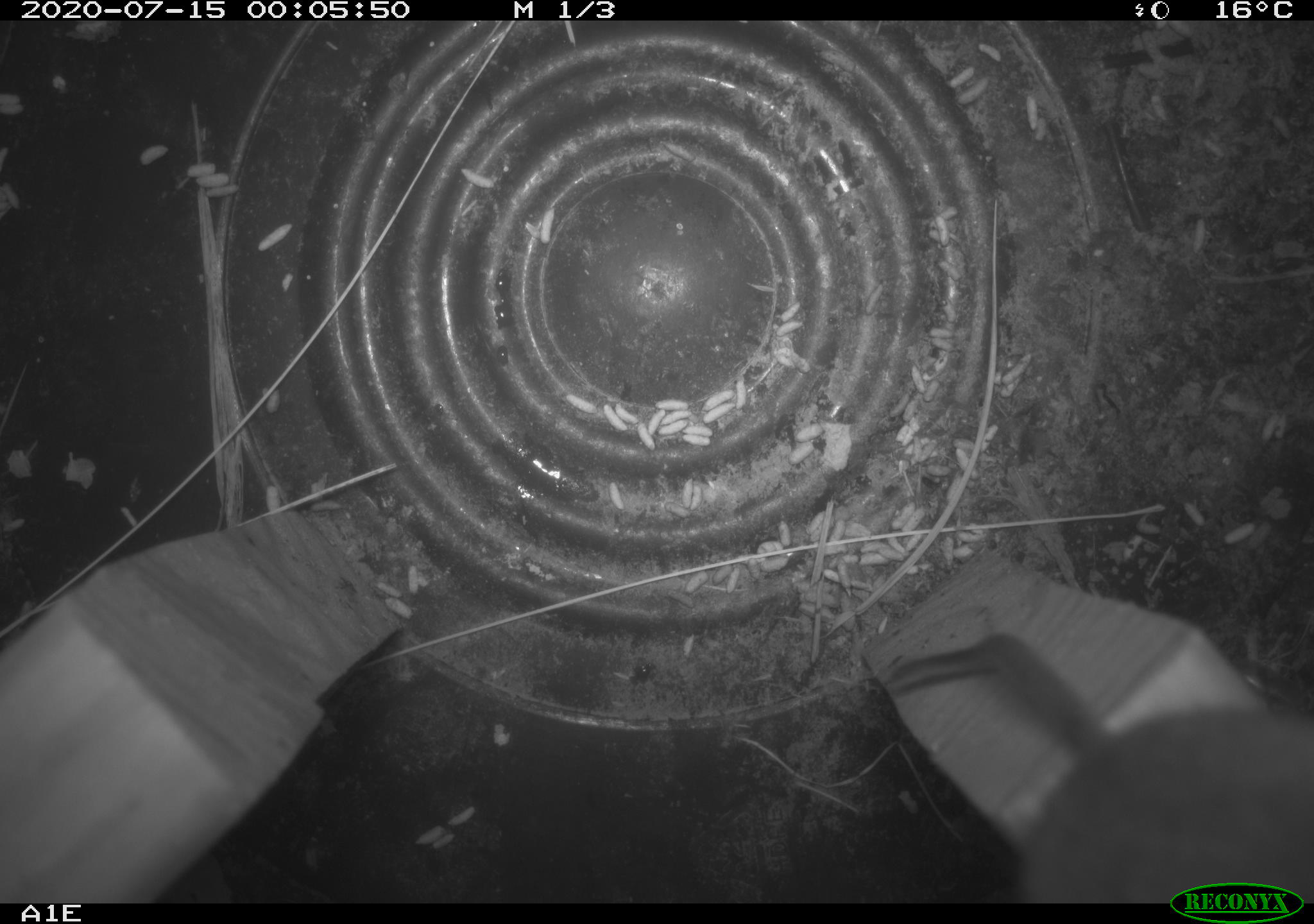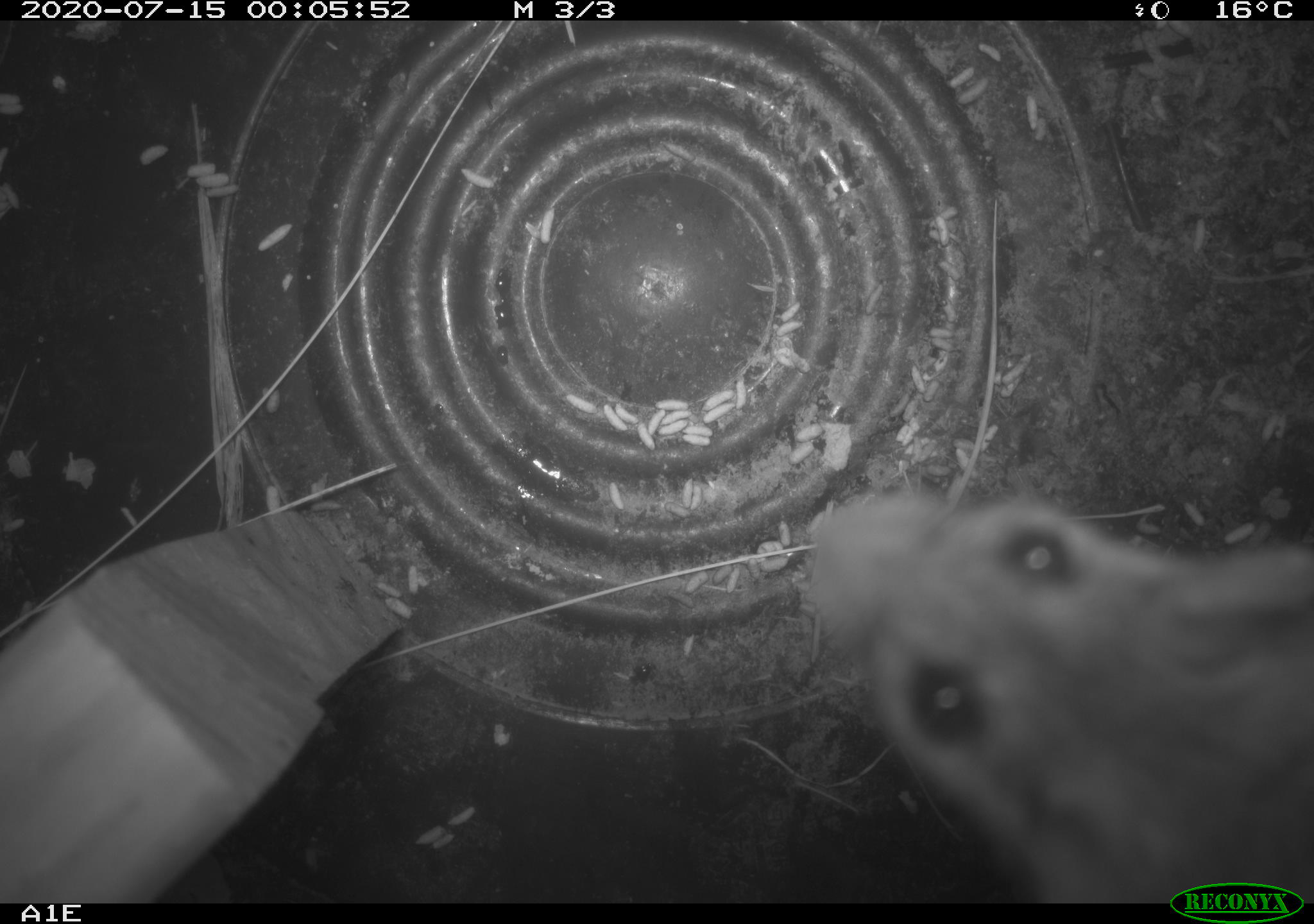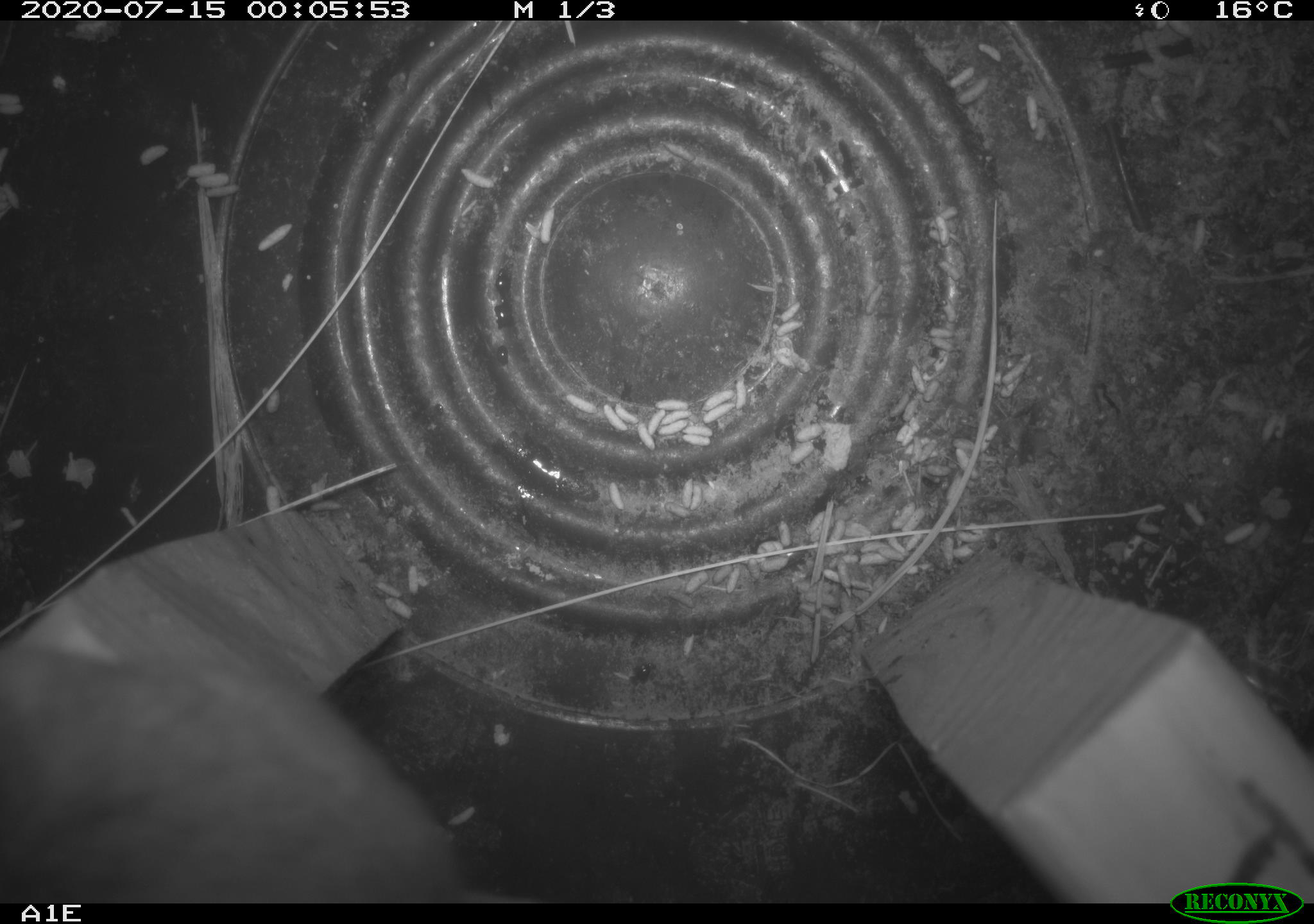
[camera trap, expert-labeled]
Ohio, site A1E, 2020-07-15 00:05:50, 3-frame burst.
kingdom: Animalia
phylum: Chordata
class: Mammalia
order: Rodentia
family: Cricetidae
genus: Peromyscus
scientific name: Peromyscus leucopus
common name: white-footed mouse